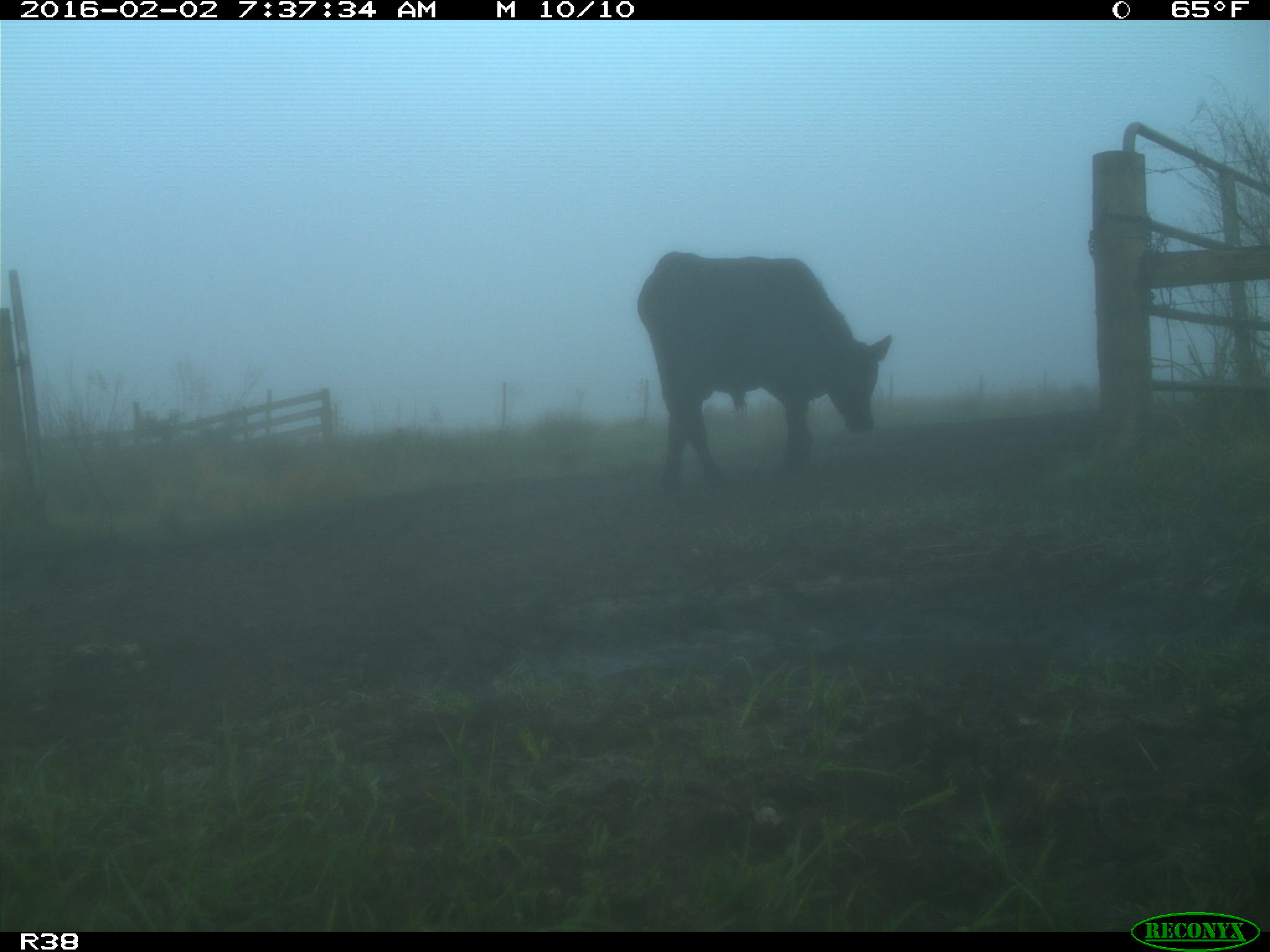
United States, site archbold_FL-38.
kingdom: Animalia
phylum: Chordata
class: Mammalia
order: Artiodactyla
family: Bovidae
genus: Bos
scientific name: Bos taurus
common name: domestic cow